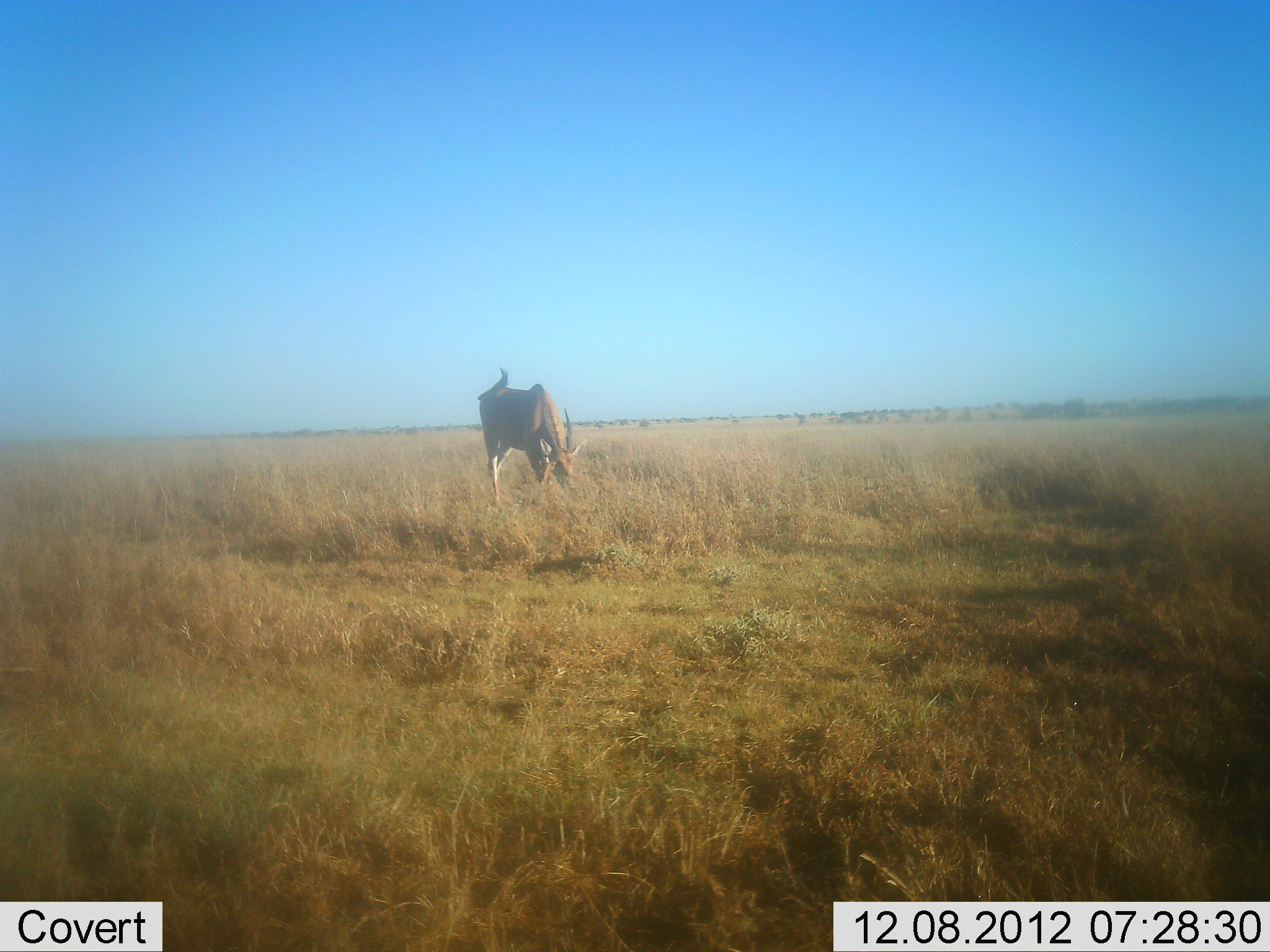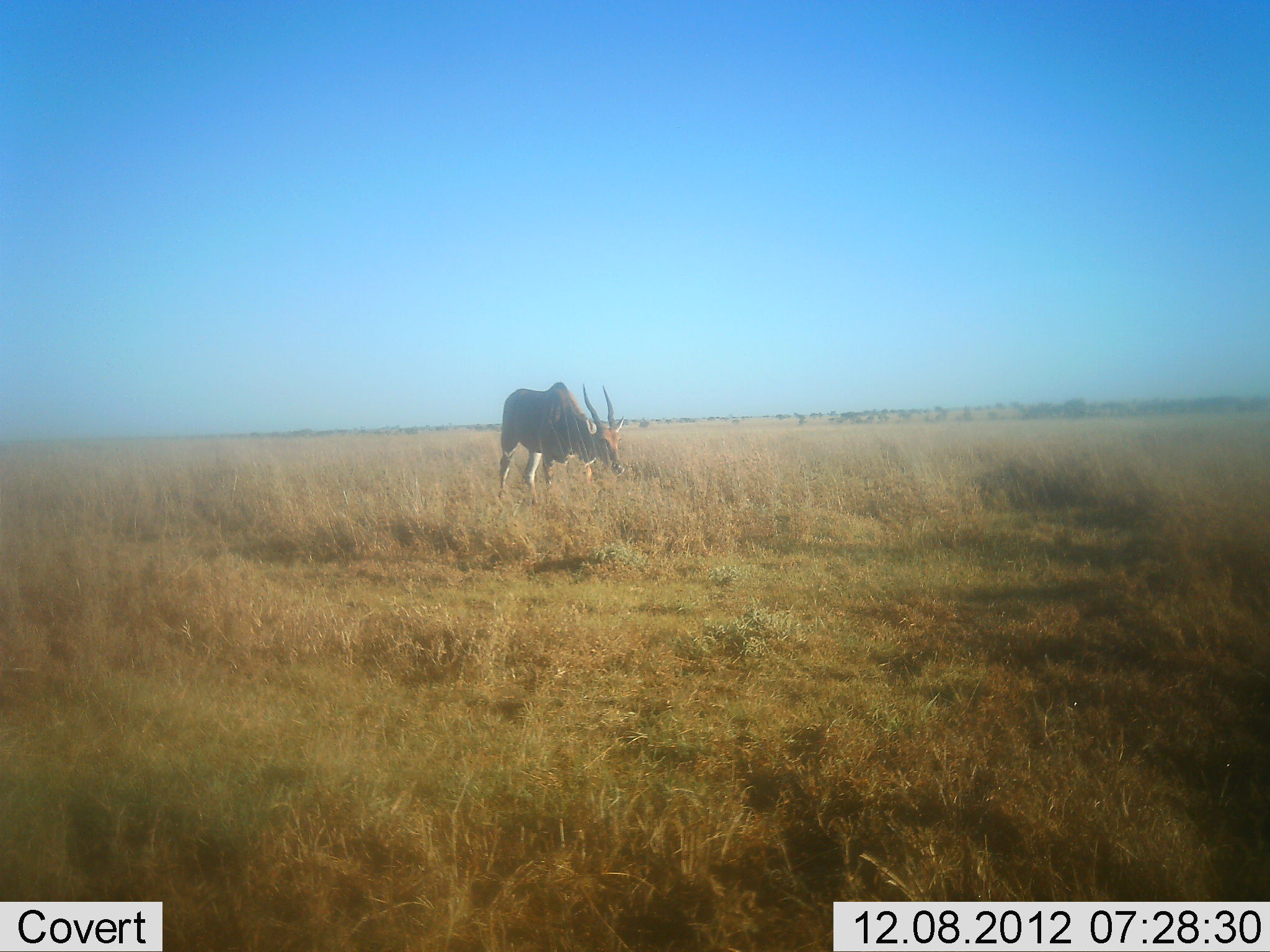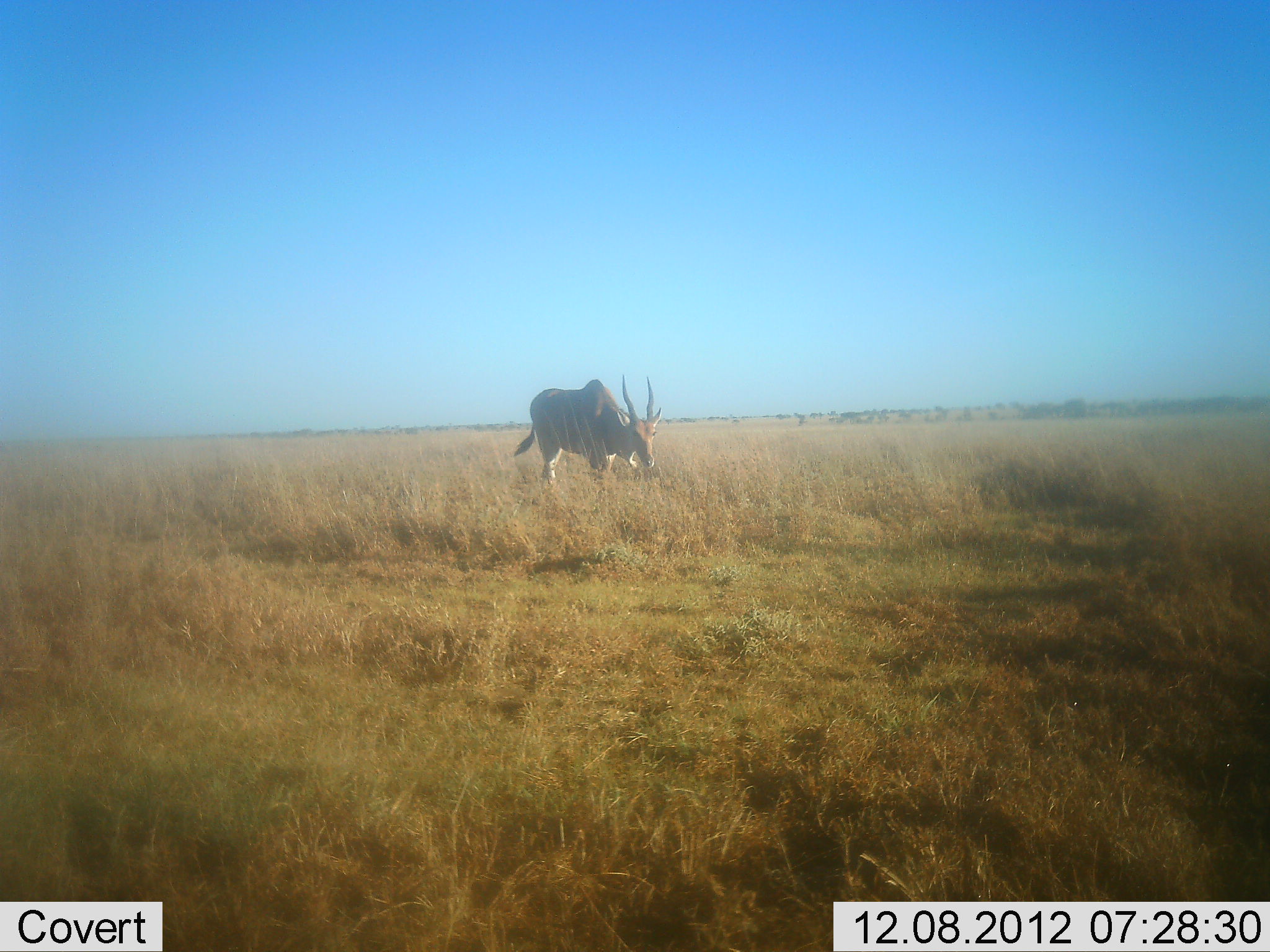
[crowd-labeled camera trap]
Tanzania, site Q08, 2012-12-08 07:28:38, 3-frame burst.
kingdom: Animalia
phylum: Chordata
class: Mammalia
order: Artiodactyla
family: Bovidae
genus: Tragelaphus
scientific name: Tragelaphus oryx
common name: eland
Eland (Tragelaphus oryx), count 1. Behavior (volunteer vote fractions): standing 10%, resting 0%, moving 76%, interacting 0%. Young present (vote fraction): 0%. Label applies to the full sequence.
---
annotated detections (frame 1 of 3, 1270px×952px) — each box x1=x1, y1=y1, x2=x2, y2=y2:
animal: x1=477, y1=367, x2=588, y2=496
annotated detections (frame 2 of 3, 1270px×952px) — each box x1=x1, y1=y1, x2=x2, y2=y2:
animal: x1=497, y1=382, x2=625, y2=492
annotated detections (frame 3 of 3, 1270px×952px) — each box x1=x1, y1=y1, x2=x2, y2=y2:
animal: x1=515, y1=374, x2=662, y2=483